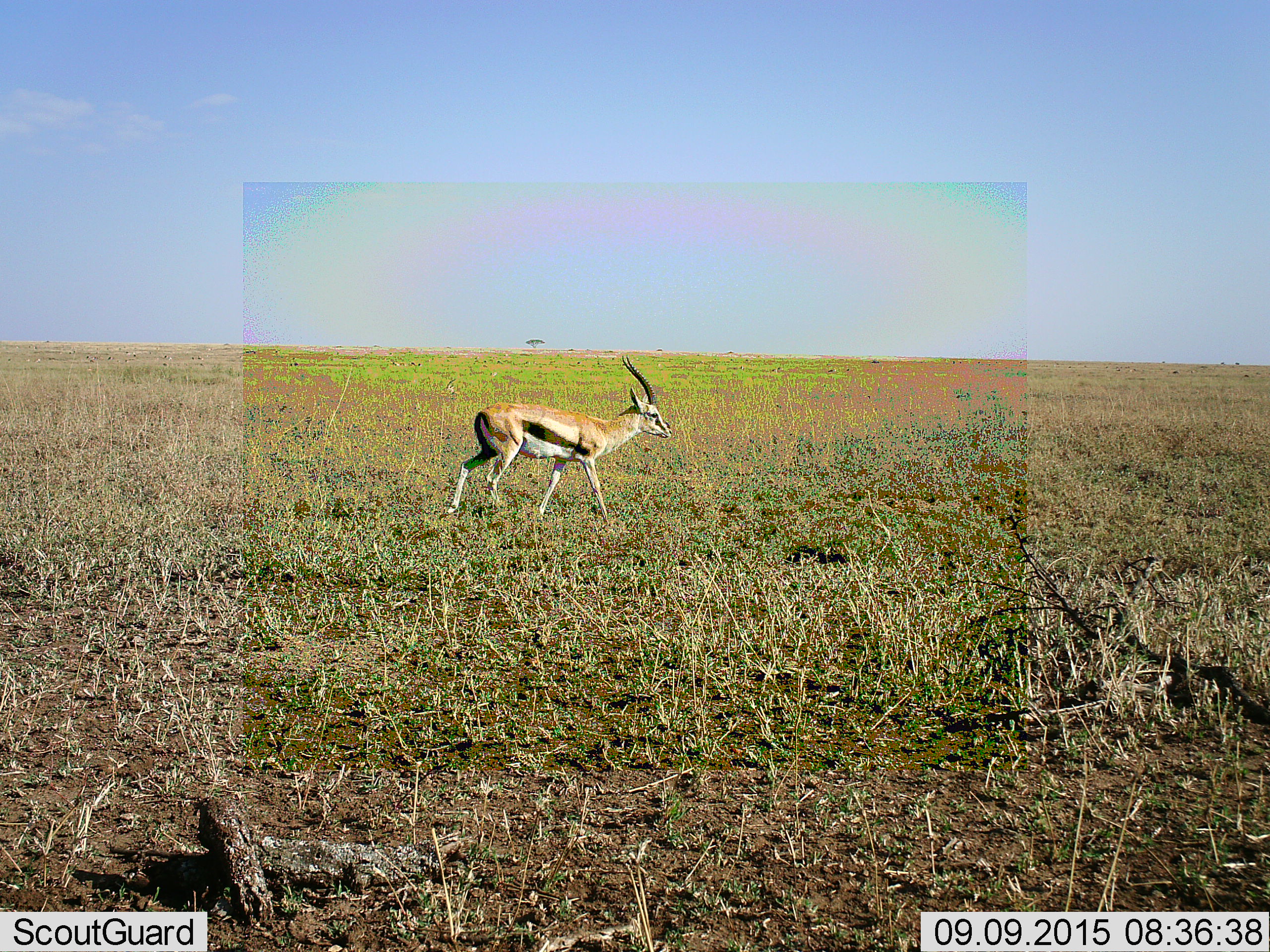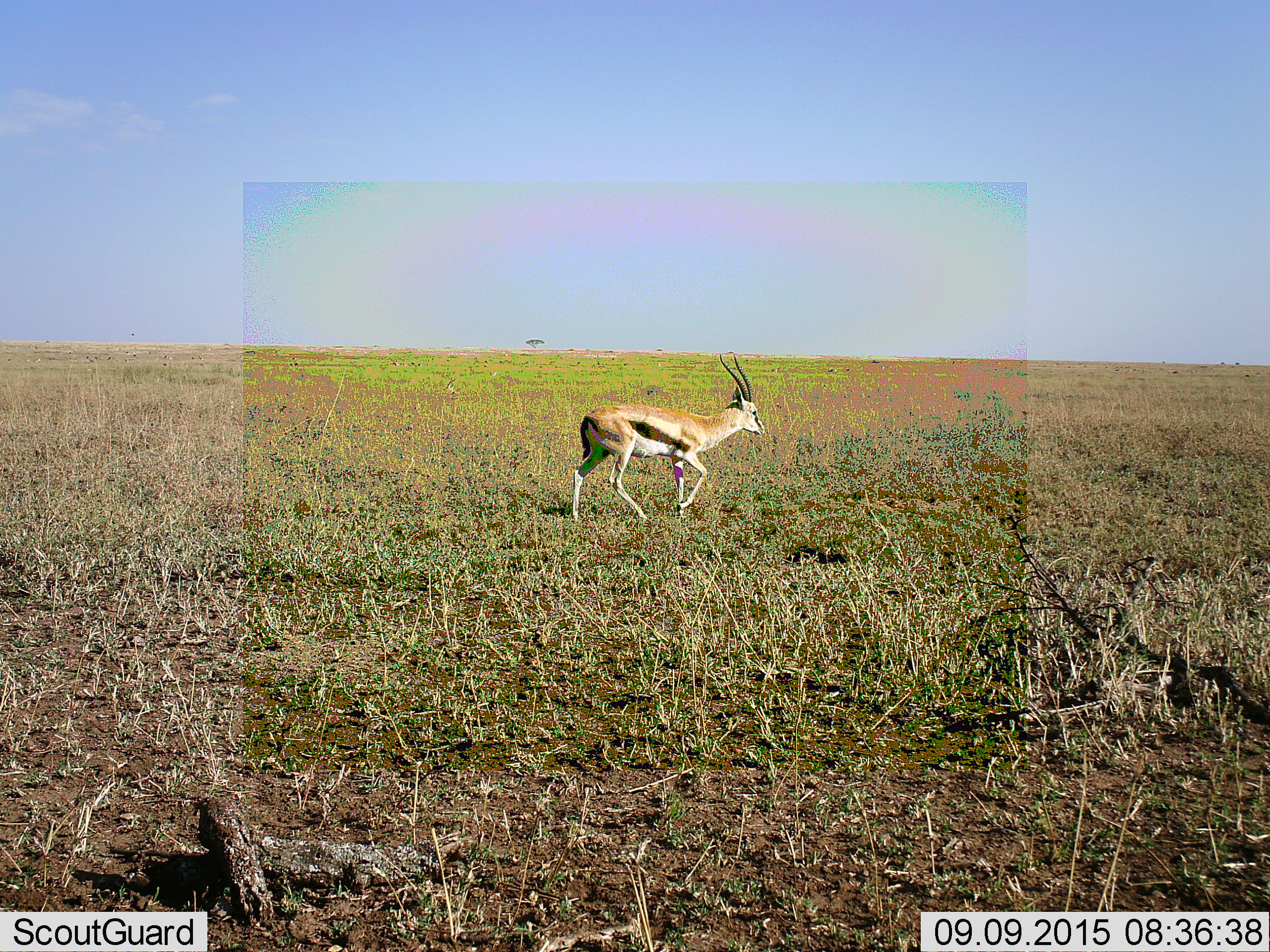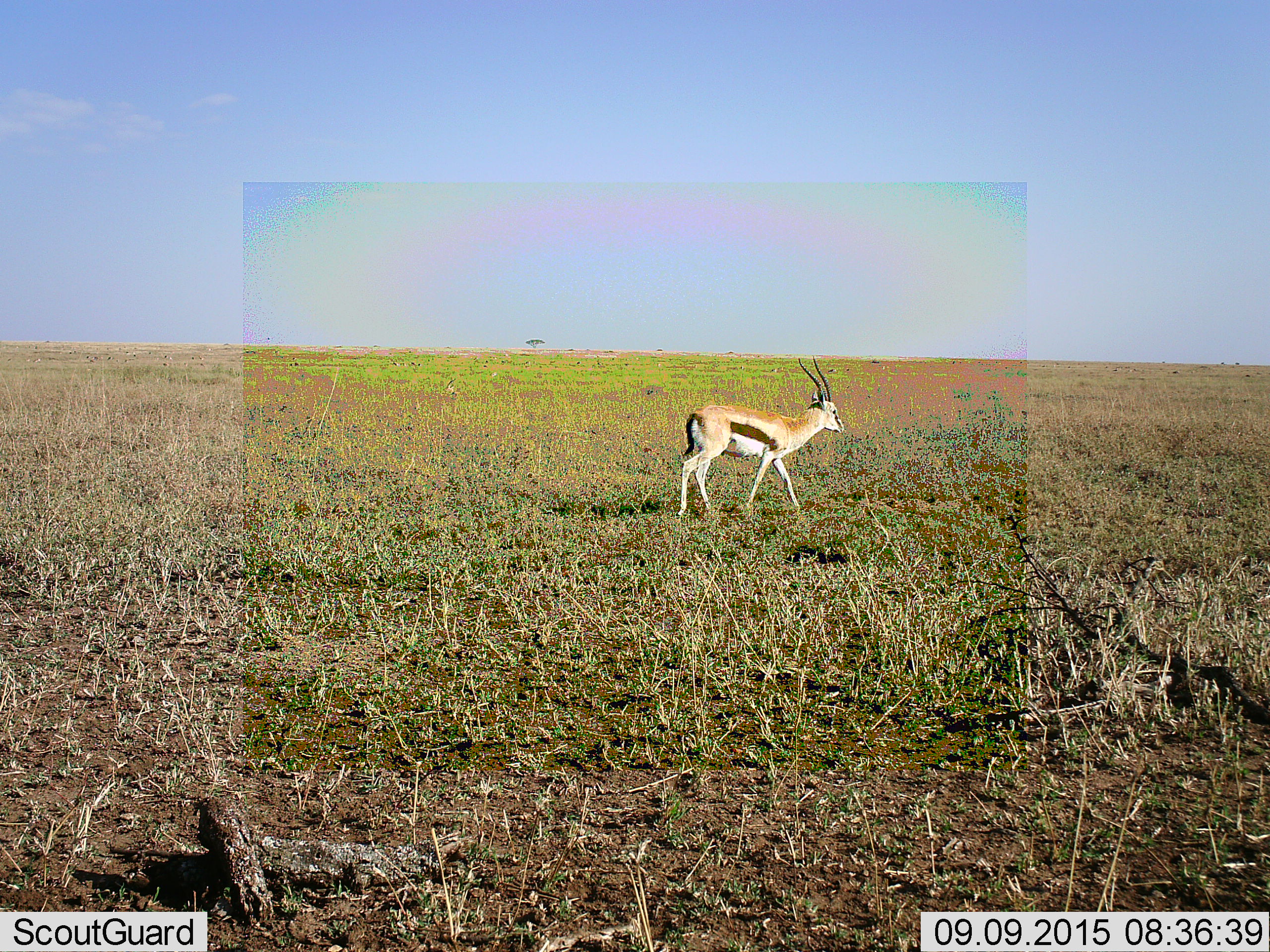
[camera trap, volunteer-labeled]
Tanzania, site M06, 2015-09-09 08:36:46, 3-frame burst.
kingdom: Animalia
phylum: Chordata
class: Mammalia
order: Artiodactyla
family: Bovidae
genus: Eudorcas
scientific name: Eudorcas thomsonii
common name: thomson's gazelle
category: gazellethomsons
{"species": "gazellethomsons (thomson's gazelle) (Eudorcas thomsonii)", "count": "1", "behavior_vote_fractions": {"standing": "0%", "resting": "0%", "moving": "100%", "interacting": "0%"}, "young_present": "0%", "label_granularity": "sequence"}